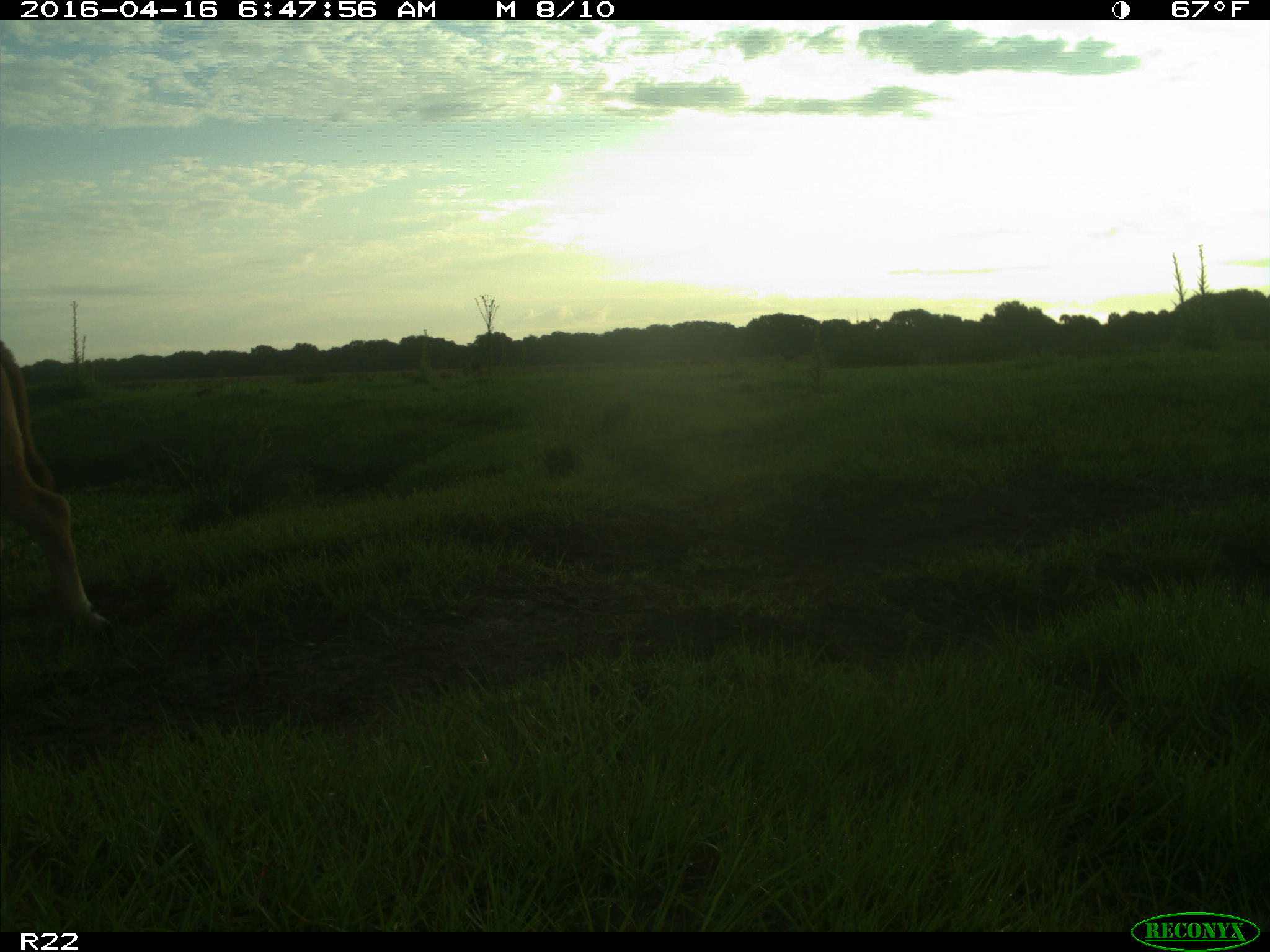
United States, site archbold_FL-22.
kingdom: Animalia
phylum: Chordata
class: Mammalia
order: Artiodactyla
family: Bovidae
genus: Bos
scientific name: Bos taurus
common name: domestic cow